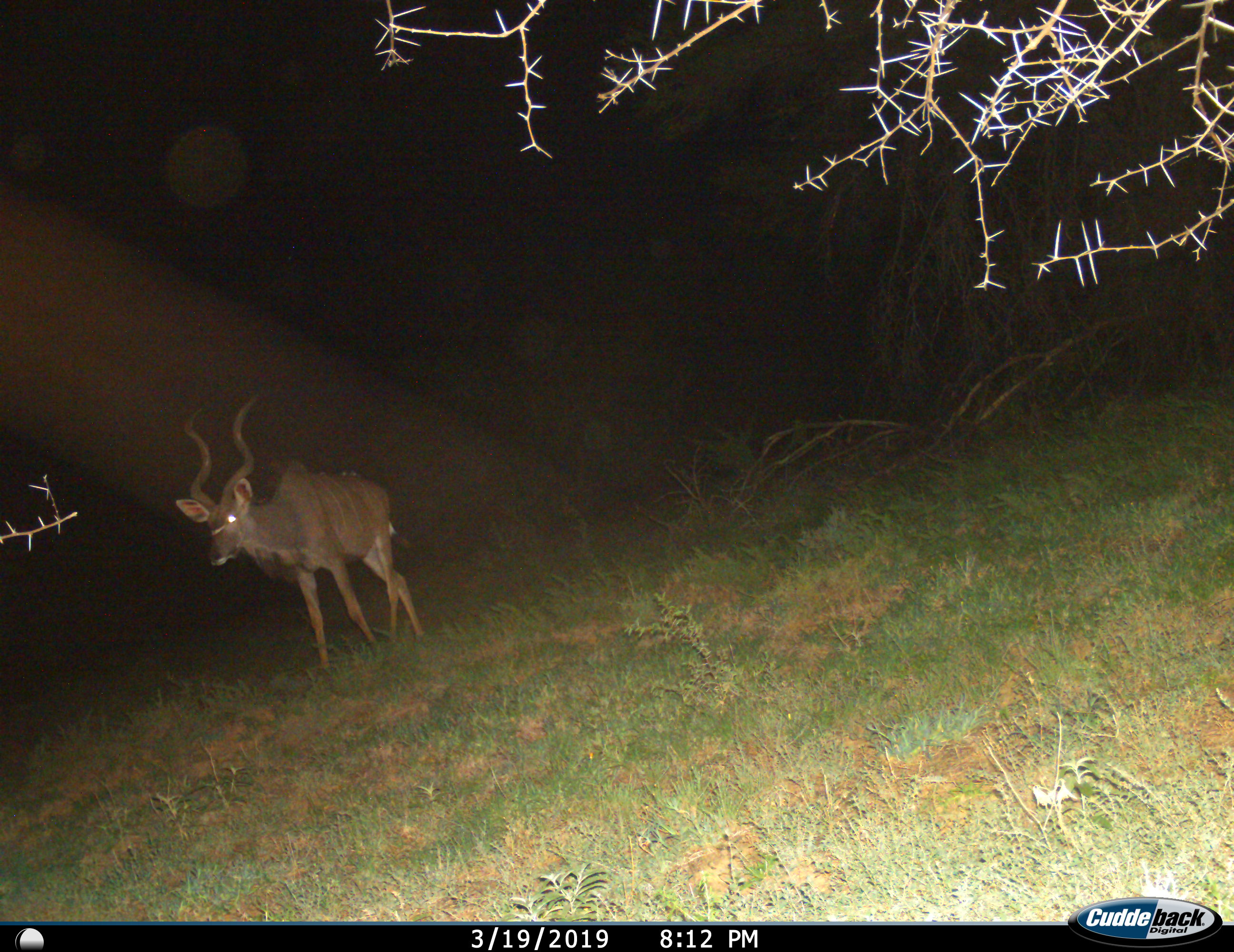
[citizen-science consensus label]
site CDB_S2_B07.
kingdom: Animalia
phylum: Chordata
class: Mammalia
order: Artiodactyla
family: Bovidae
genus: Tragelaphus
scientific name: Tragelaphus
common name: kudu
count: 1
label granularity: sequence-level